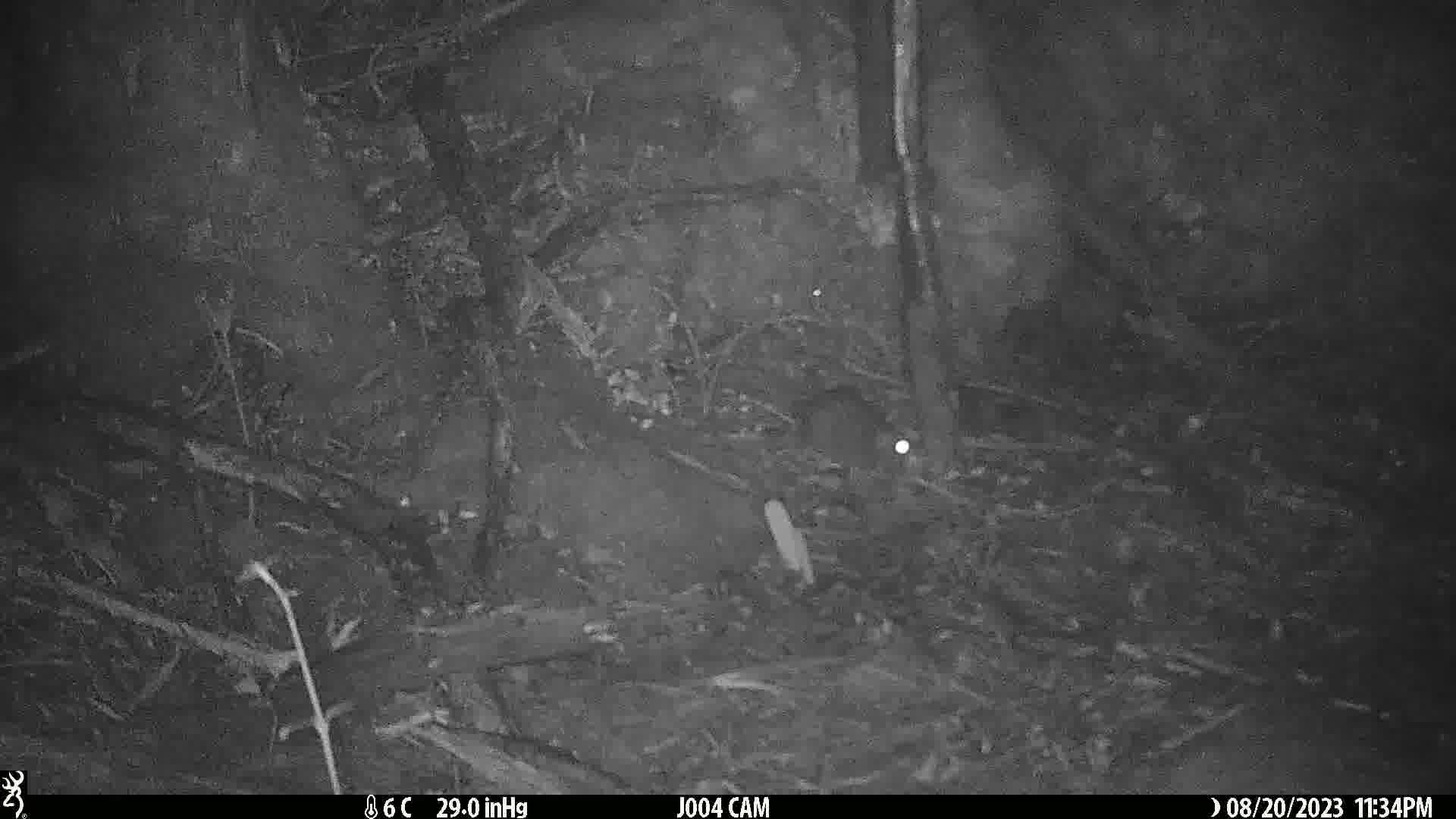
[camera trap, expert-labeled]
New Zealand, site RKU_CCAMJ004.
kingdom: Animalia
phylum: Chordata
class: Mammalia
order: Rodentia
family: Muridae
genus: Rattus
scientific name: Rattus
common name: rat